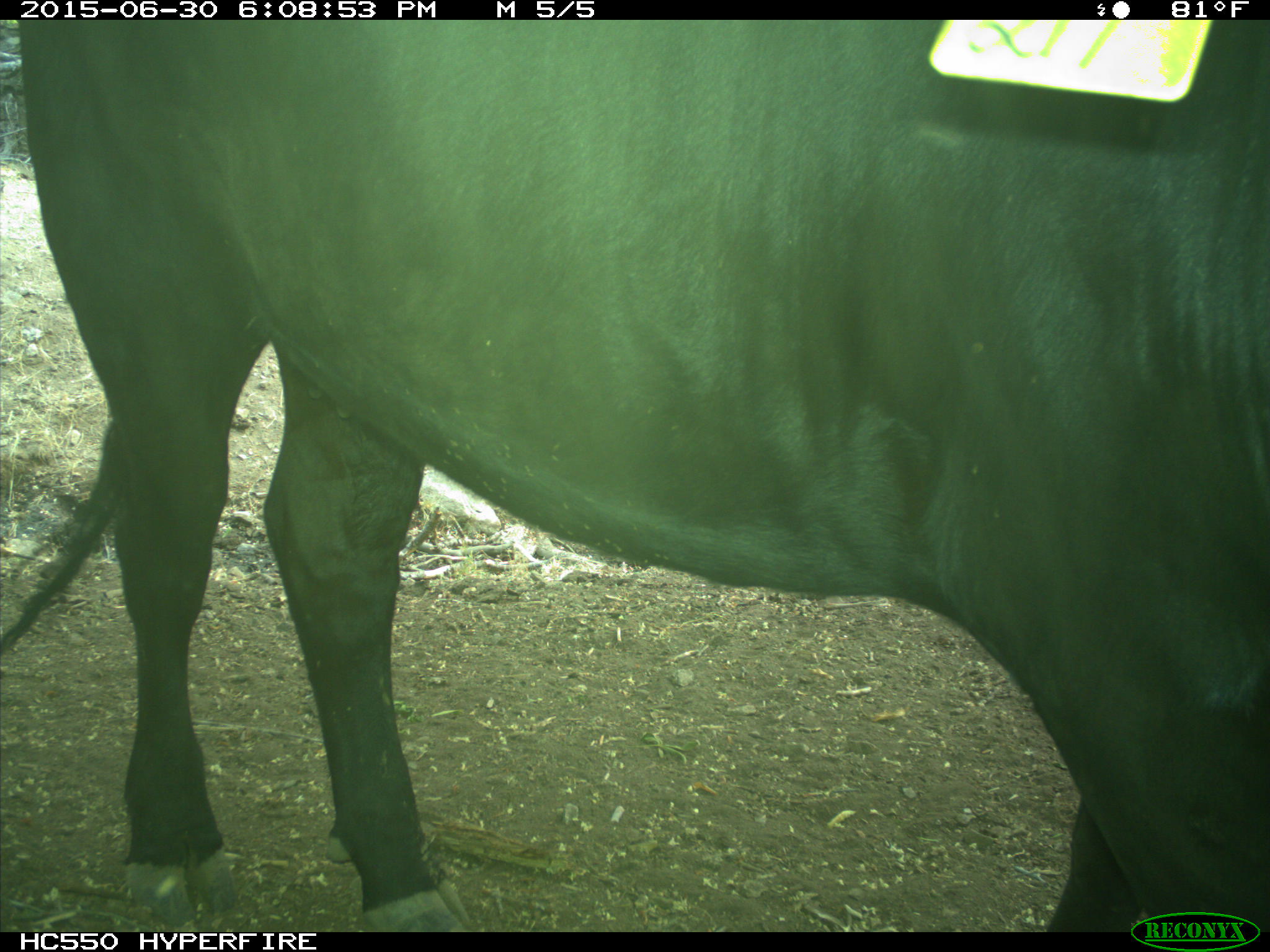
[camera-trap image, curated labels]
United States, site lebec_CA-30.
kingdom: Animalia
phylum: Chordata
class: Mammalia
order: Artiodactyla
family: Bovidae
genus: Bos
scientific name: Bos taurus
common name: domestic cow